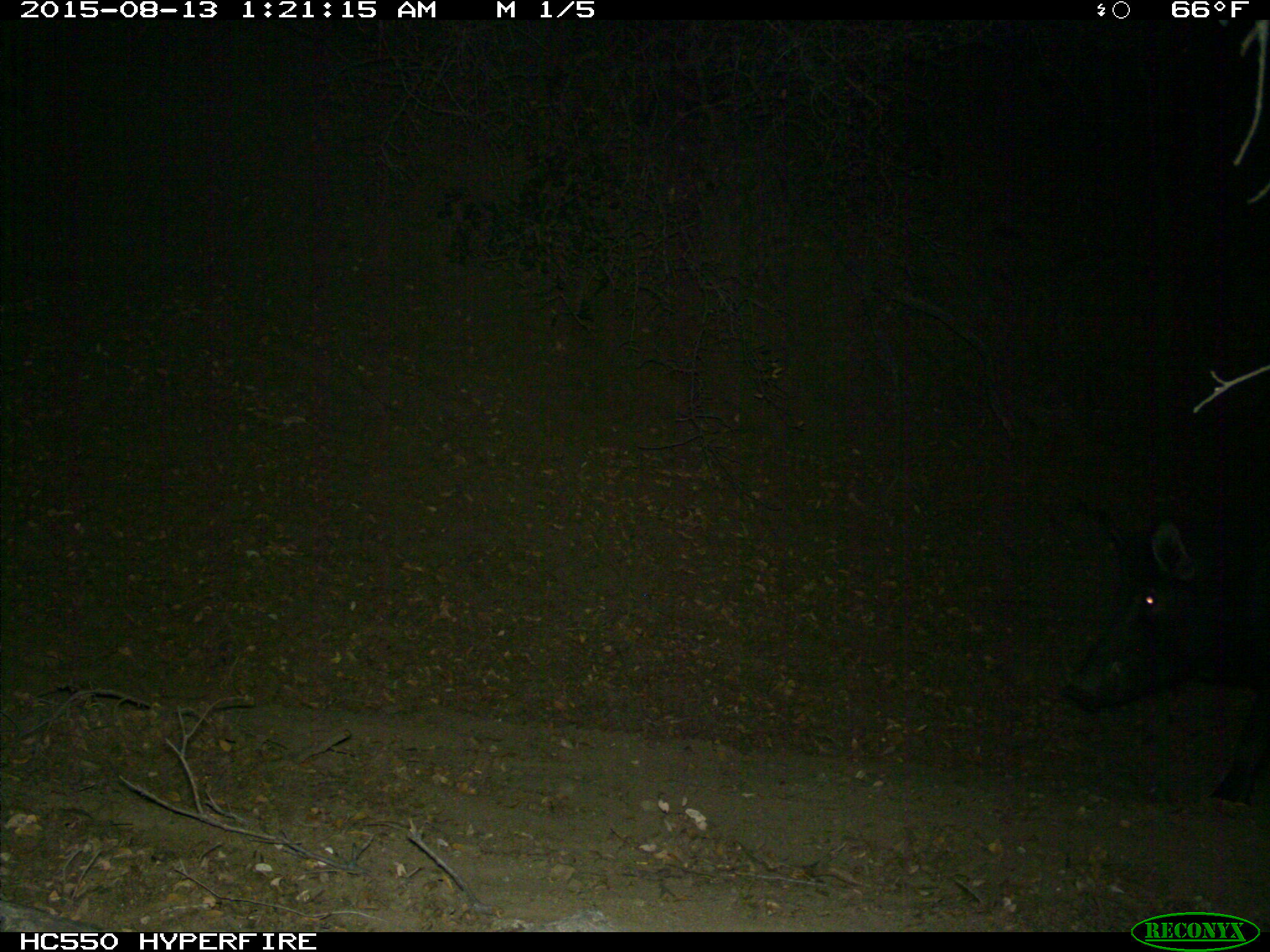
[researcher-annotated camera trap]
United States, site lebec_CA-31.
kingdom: Animalia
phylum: Chordata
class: Mammalia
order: Artiodactyla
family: Suidae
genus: Sus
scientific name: Sus scrofa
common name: wild boar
Sus scrofa (wild boar).